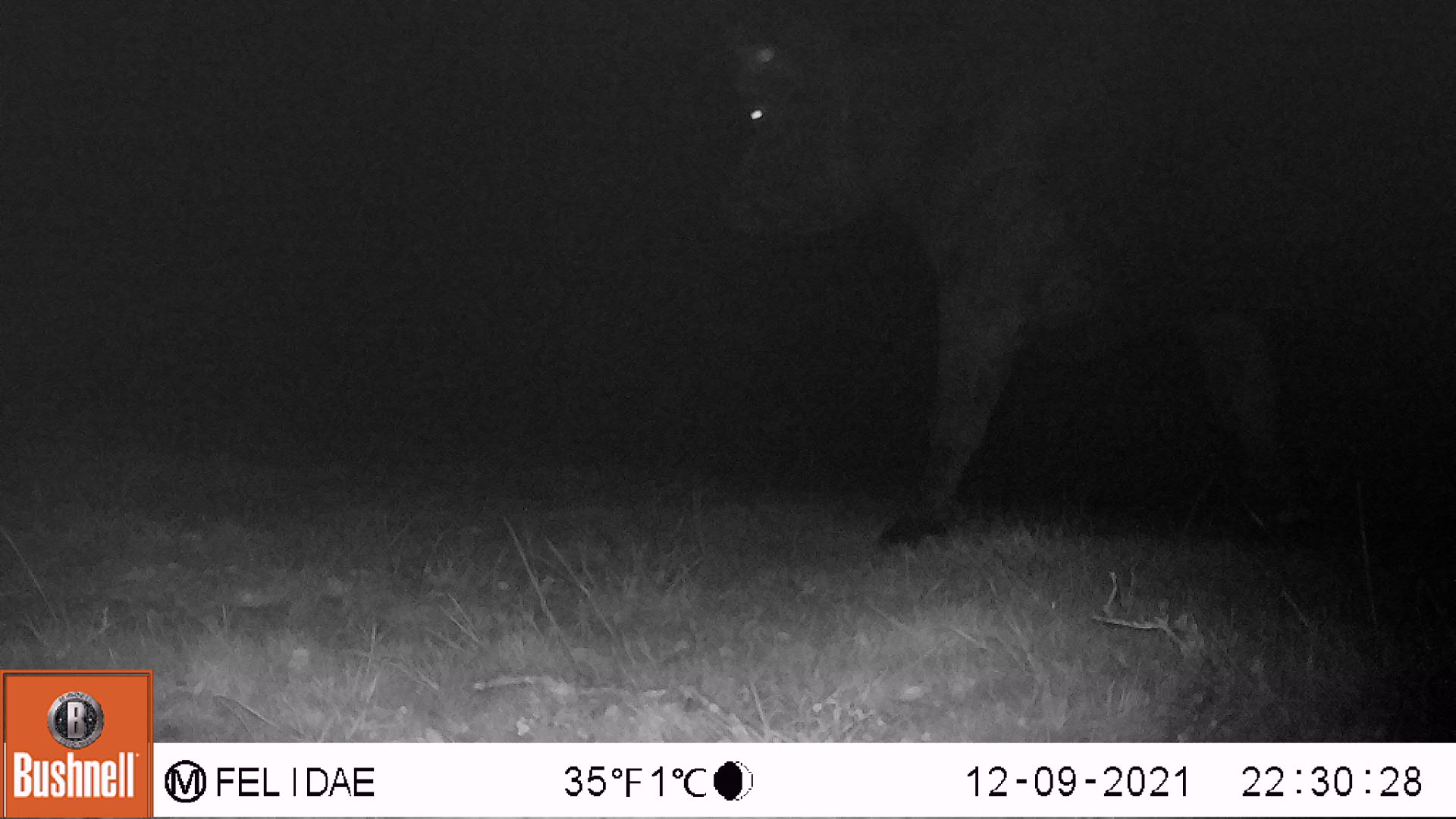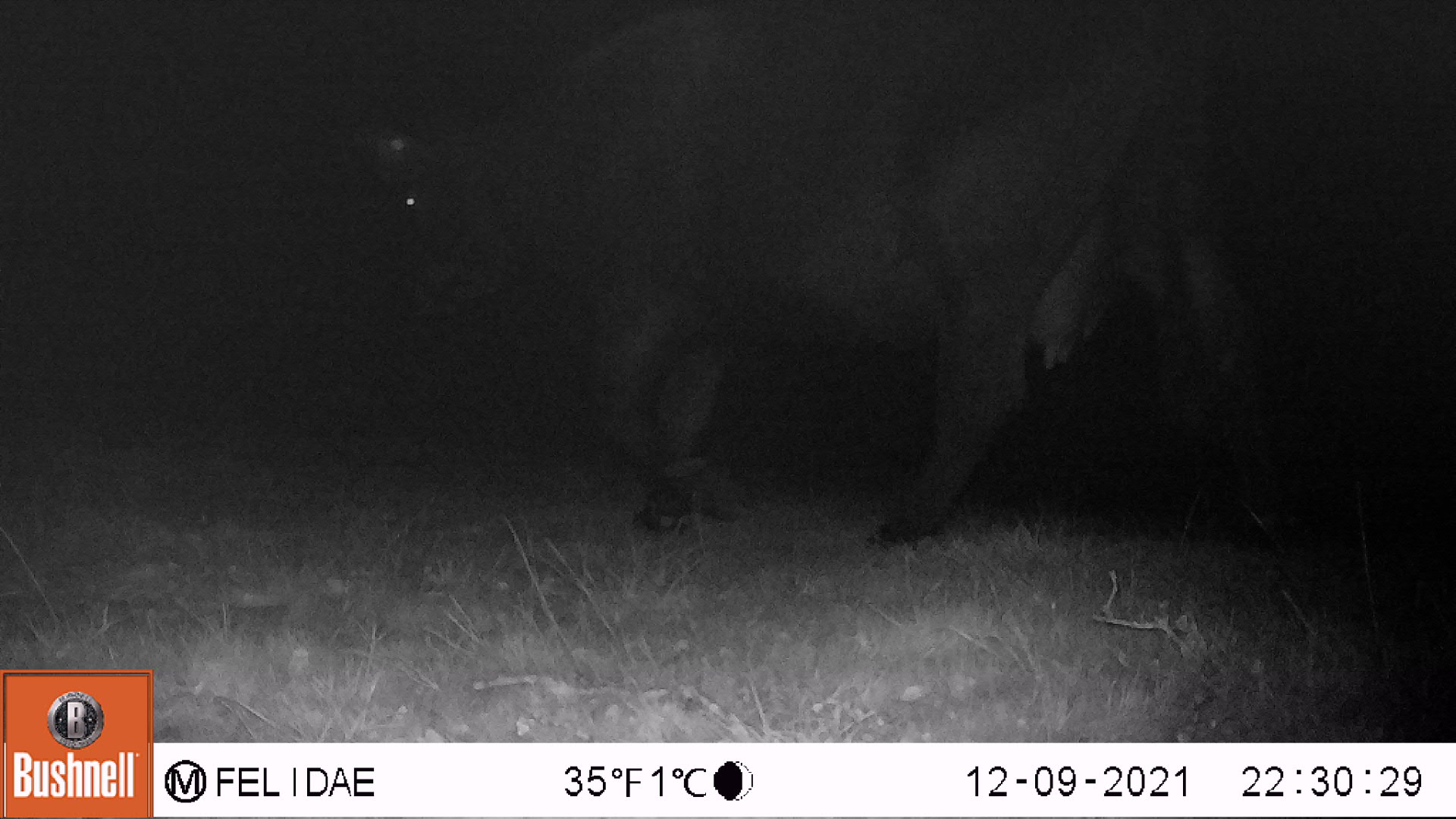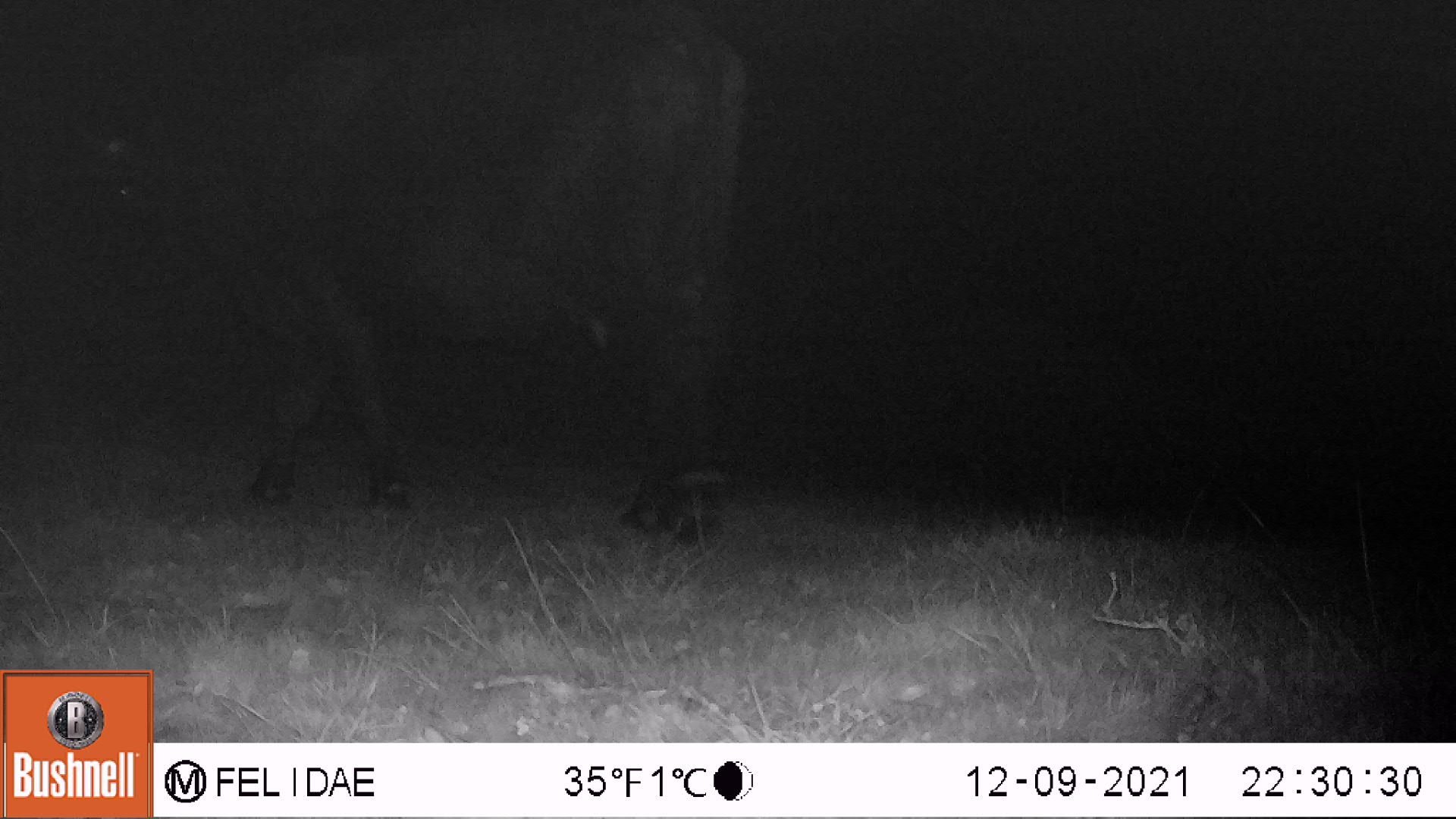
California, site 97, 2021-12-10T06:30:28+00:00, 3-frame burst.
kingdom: Animalia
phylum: Chordata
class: Mammalia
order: Artiodactyla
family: Bovidae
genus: Bos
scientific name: Bos taurus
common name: domestic cattle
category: cattle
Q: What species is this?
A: Cattle (domestic cattle) (Bos taurus).